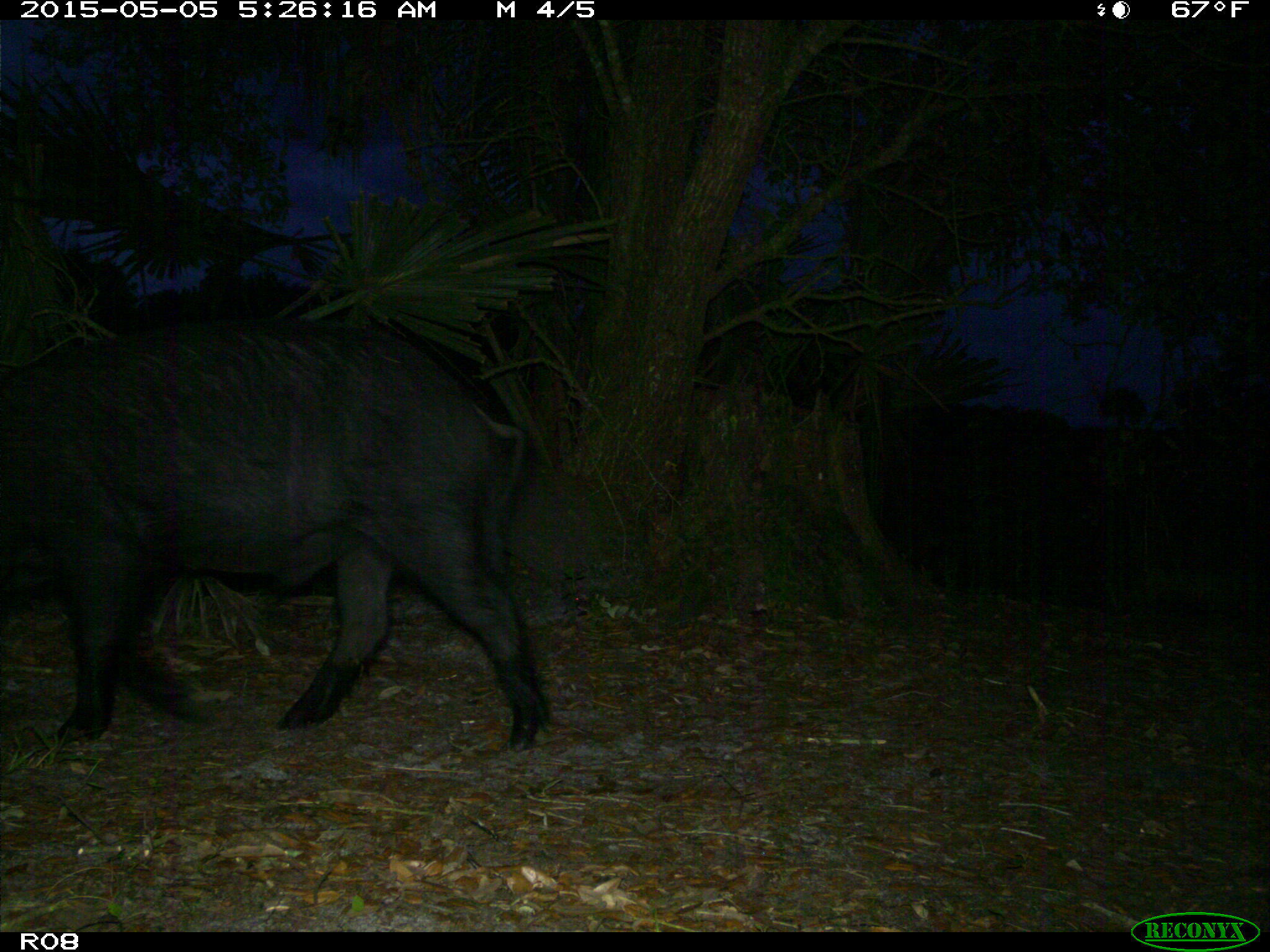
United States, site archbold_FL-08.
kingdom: Animalia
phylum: Chordata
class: Mammalia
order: Artiodactyla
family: Suidae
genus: Sus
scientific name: Sus scrofa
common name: wild boar